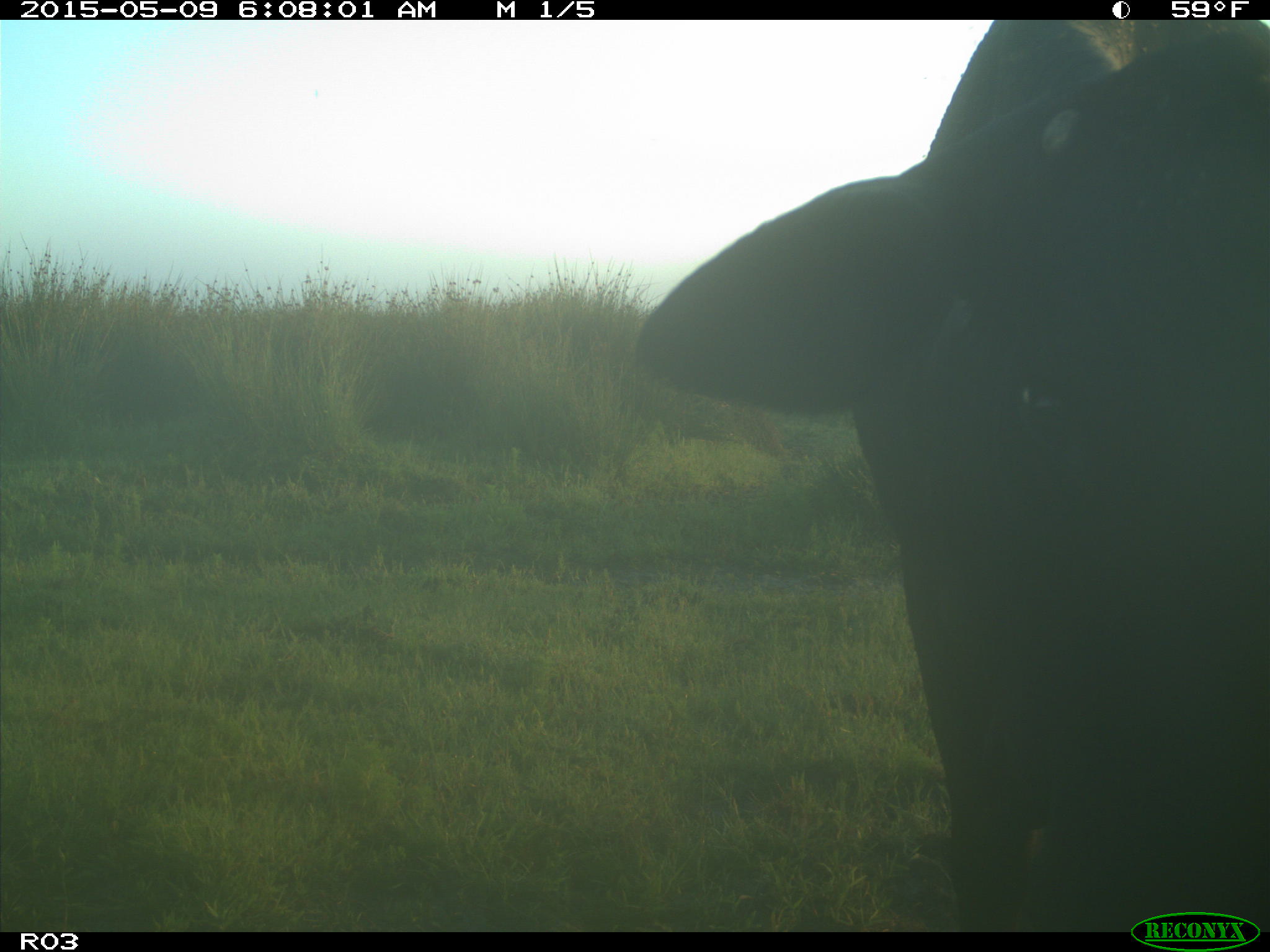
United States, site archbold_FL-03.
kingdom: Animalia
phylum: Chordata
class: Mammalia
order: Artiodactyla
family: Bovidae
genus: Bos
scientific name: Bos taurus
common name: domestic cow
Bos taurus (domestic cow).